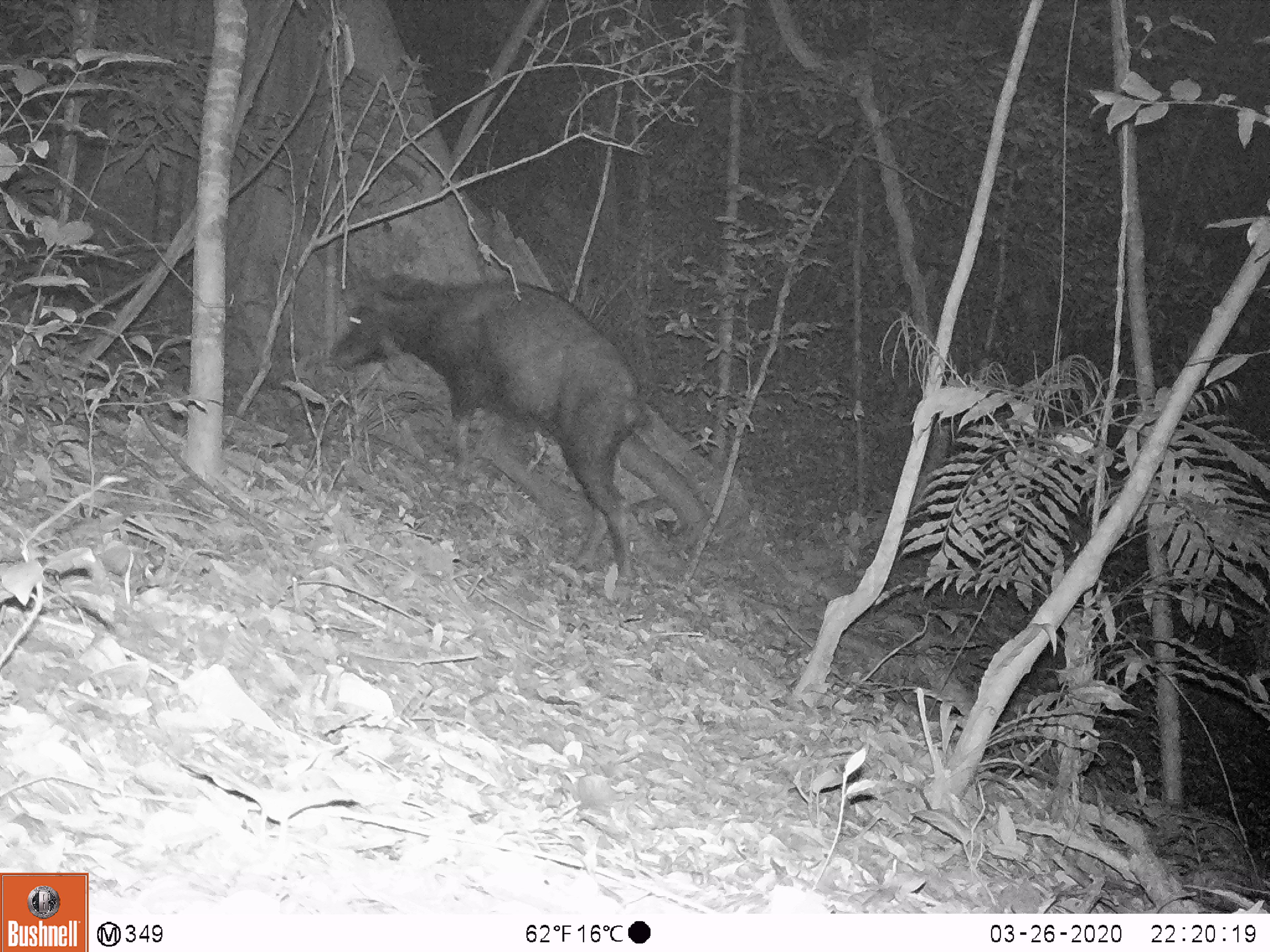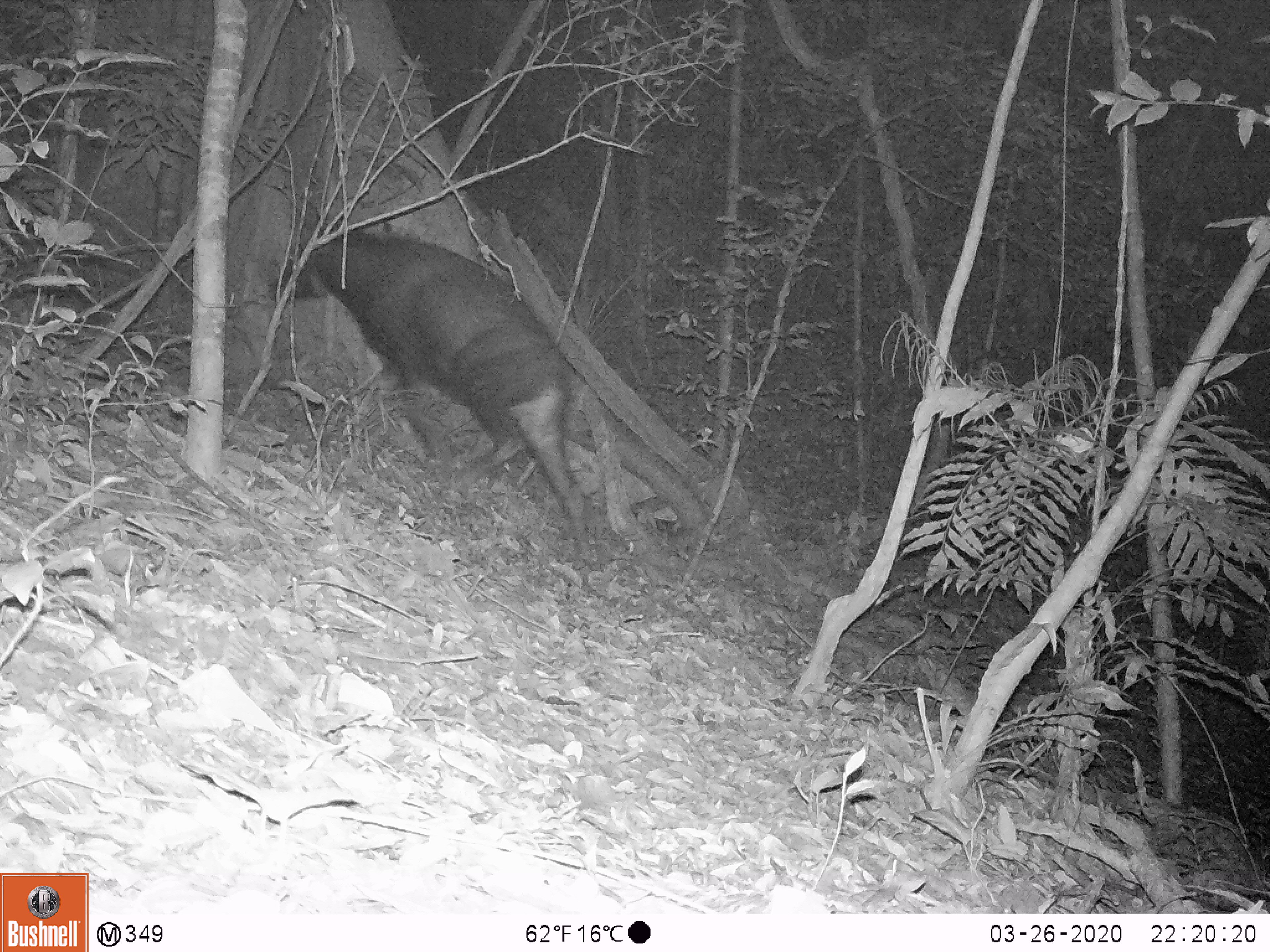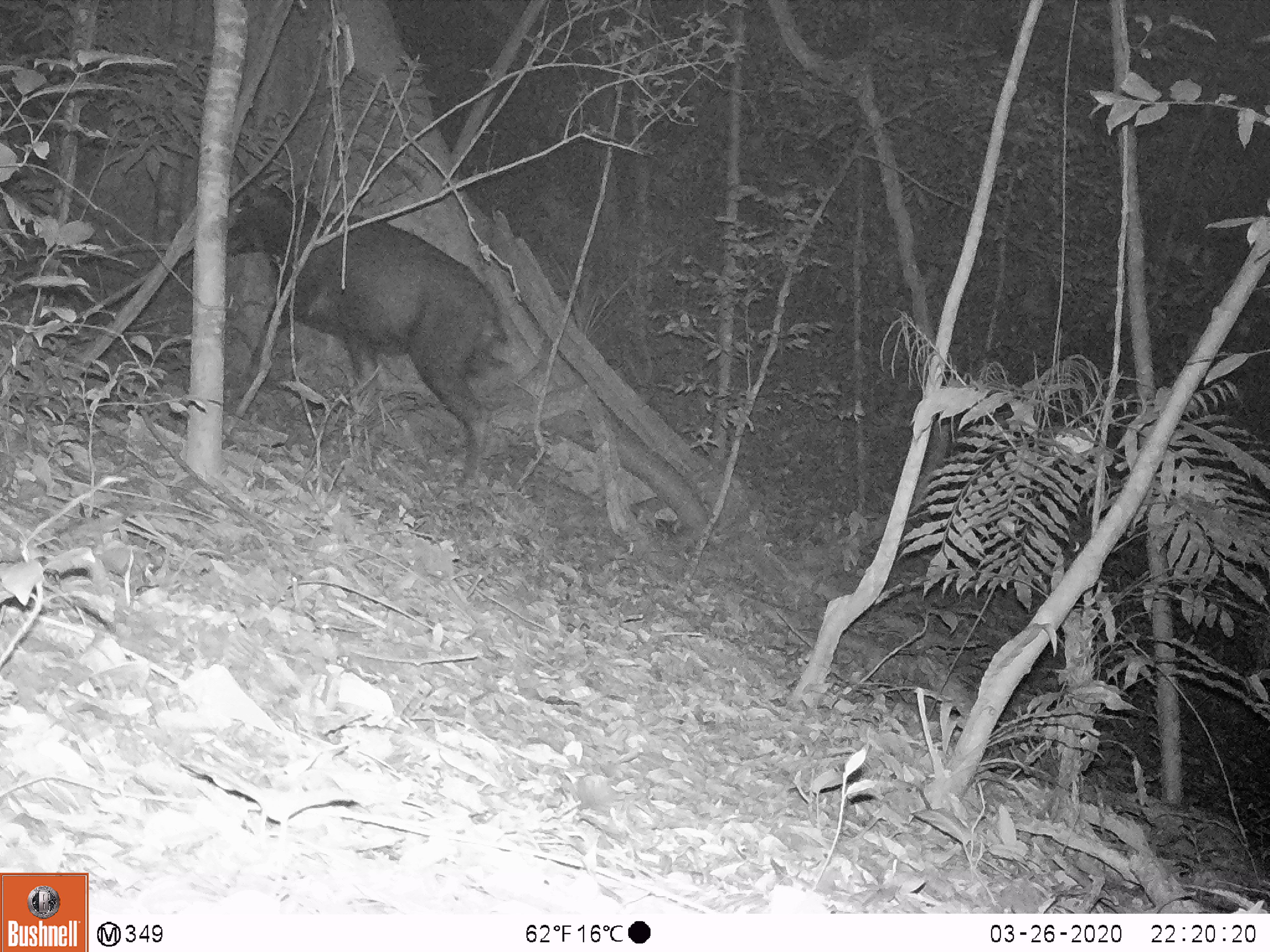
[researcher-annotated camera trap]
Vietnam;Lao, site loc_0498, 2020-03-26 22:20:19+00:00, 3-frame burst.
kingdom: Animalia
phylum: Chordata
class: Mammalia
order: Artiodactyla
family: Bovidae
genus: Capricornis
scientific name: Capricornis sumatraensis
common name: chinese serow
Chinese serow (Capricornis sumatraensis). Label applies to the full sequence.